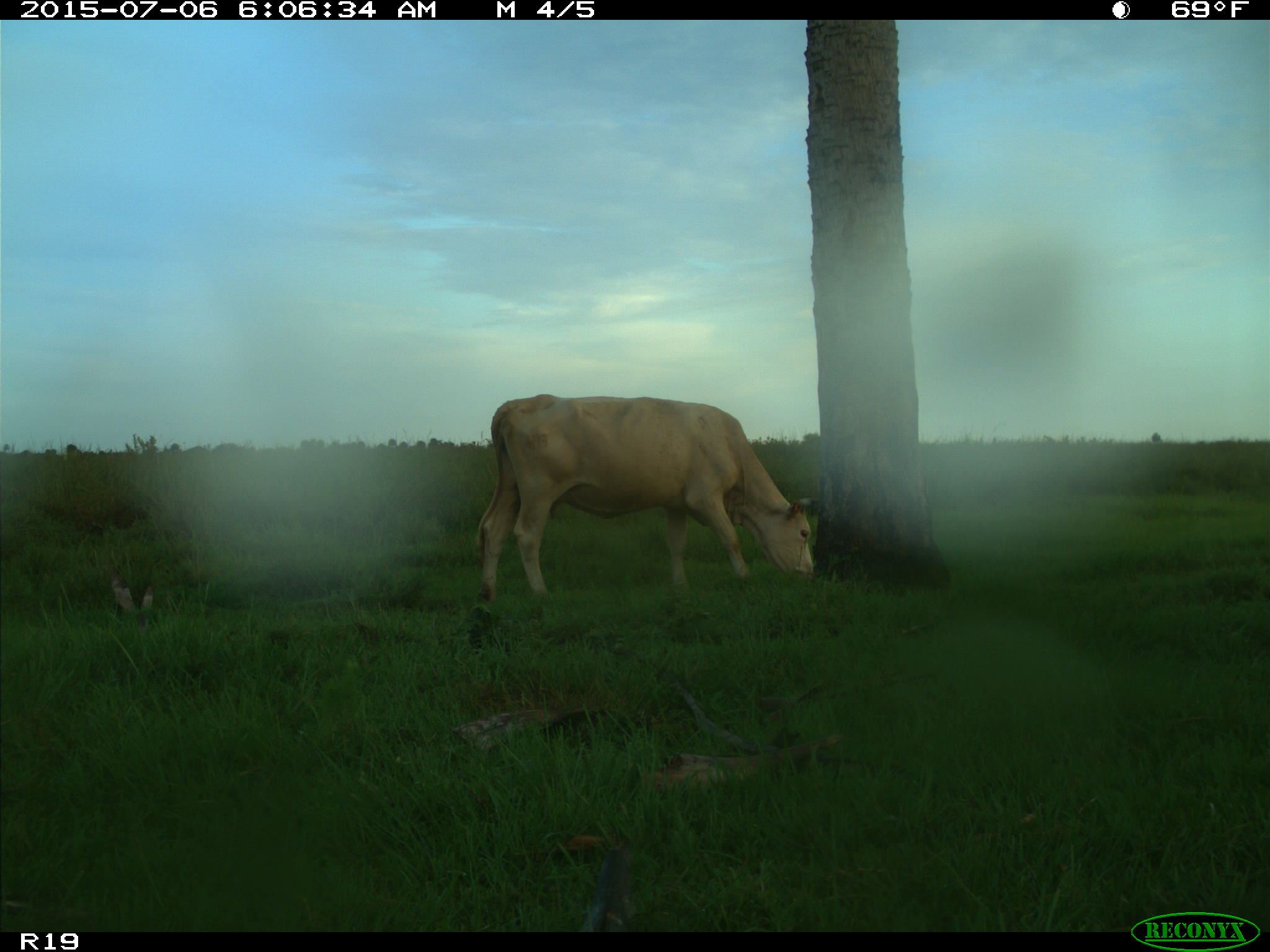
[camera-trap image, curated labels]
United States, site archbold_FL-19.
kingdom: Animalia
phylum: Chordata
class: Mammalia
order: Artiodactyla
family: Bovidae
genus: Bos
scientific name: Bos taurus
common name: domestic cow